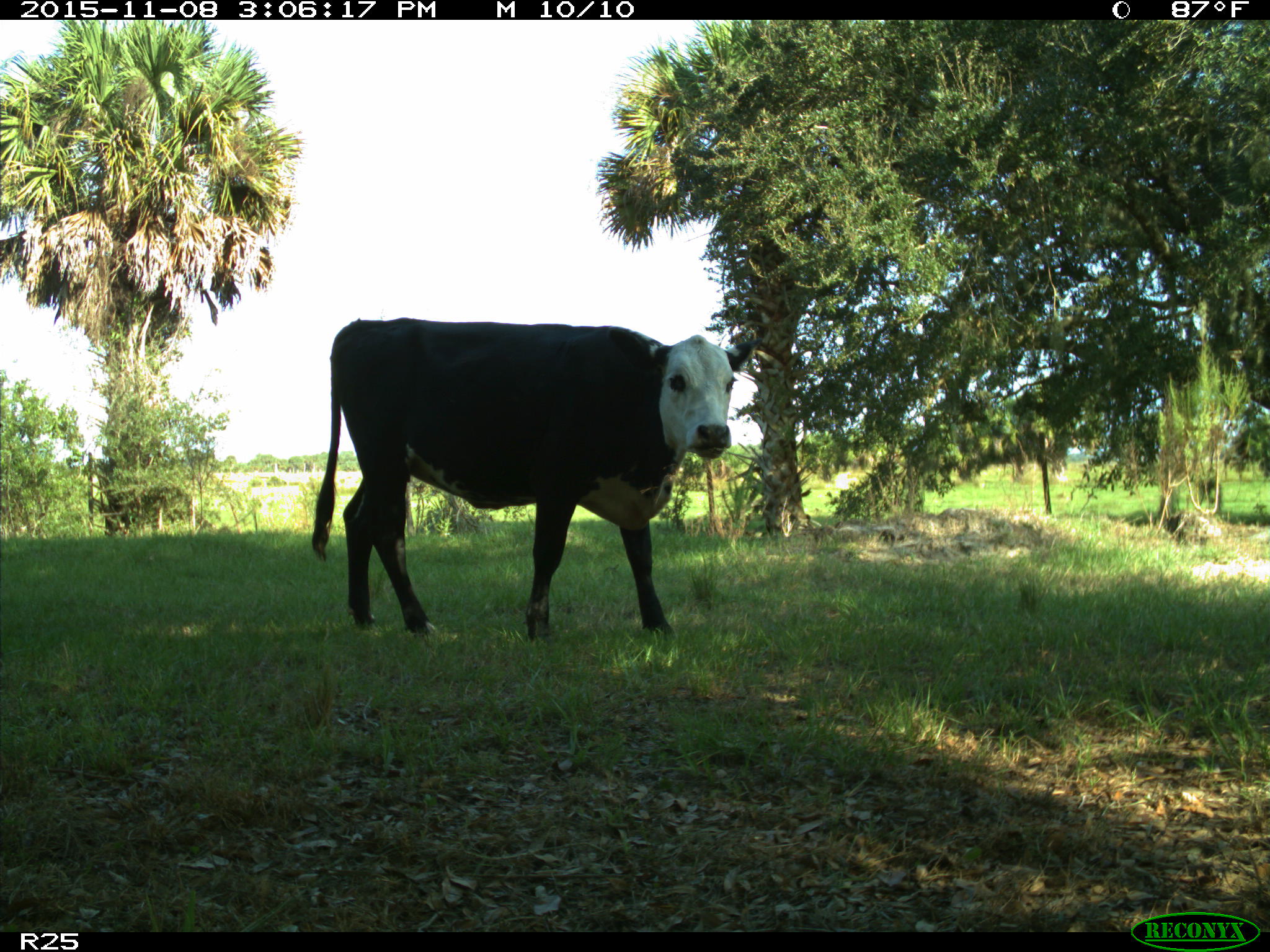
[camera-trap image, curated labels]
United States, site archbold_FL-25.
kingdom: Animalia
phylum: Chordata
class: Mammalia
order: Artiodactyla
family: Bovidae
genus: Bos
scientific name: Bos taurus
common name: domestic cow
Bos taurus (domestic cow).